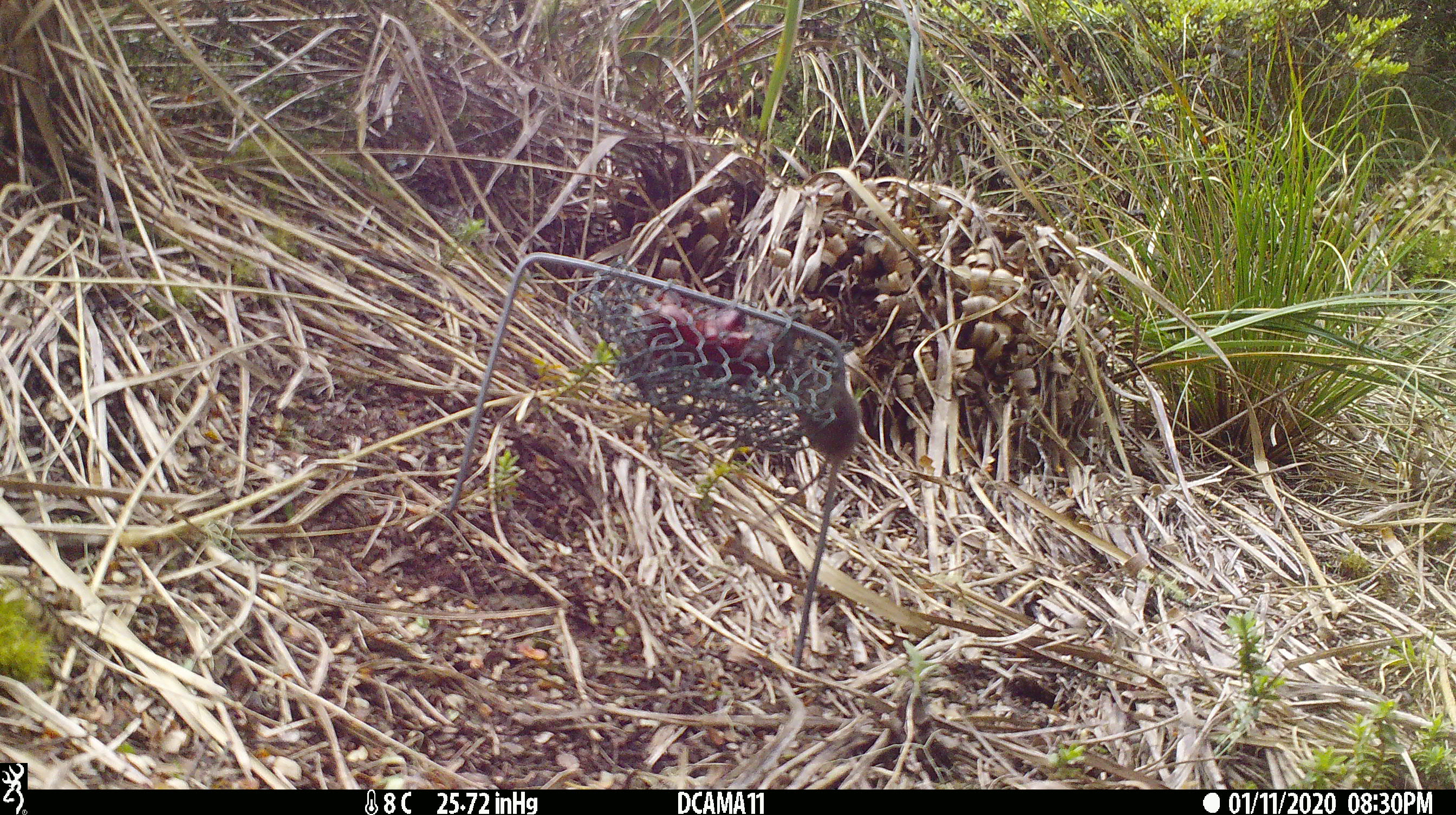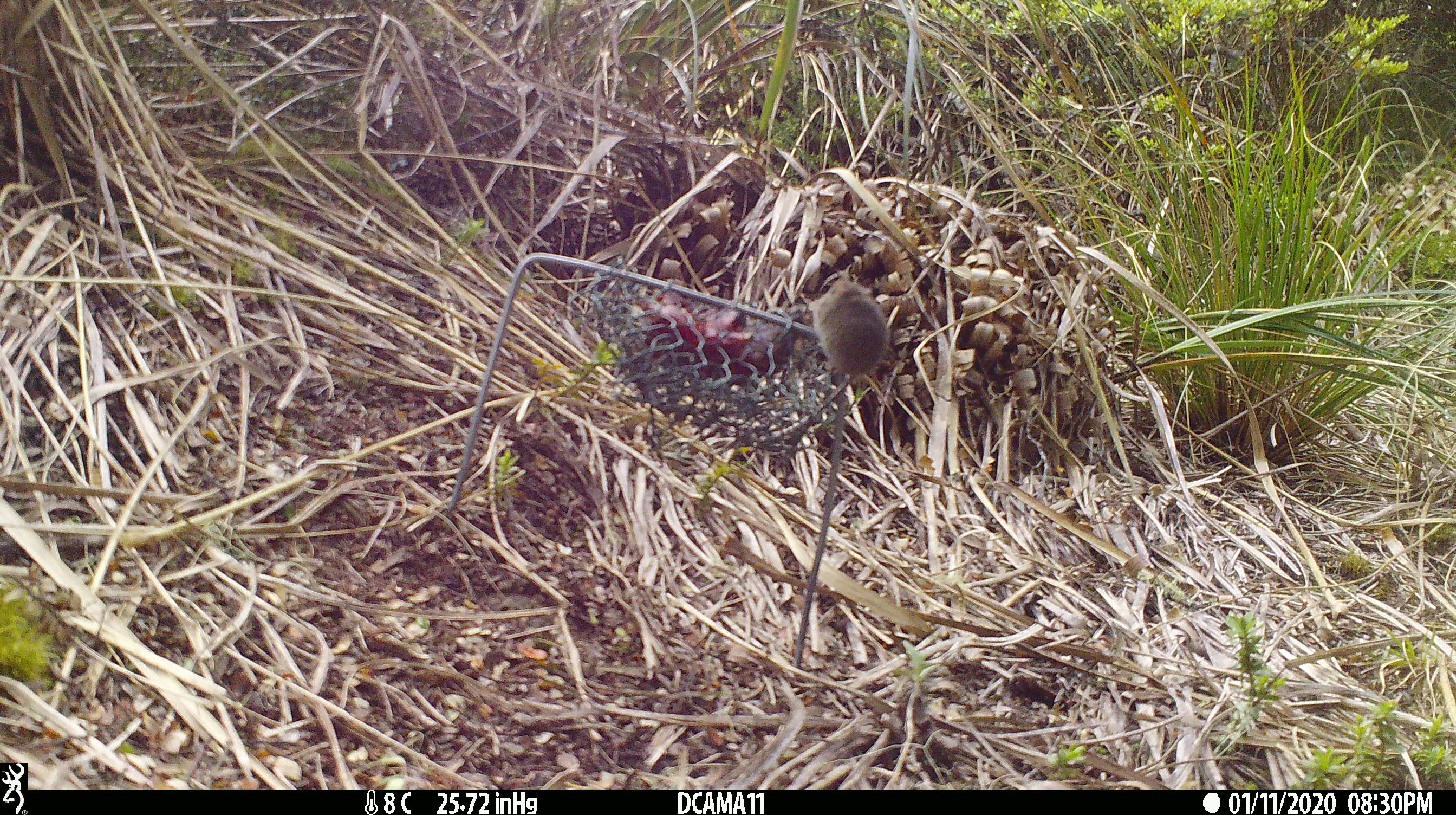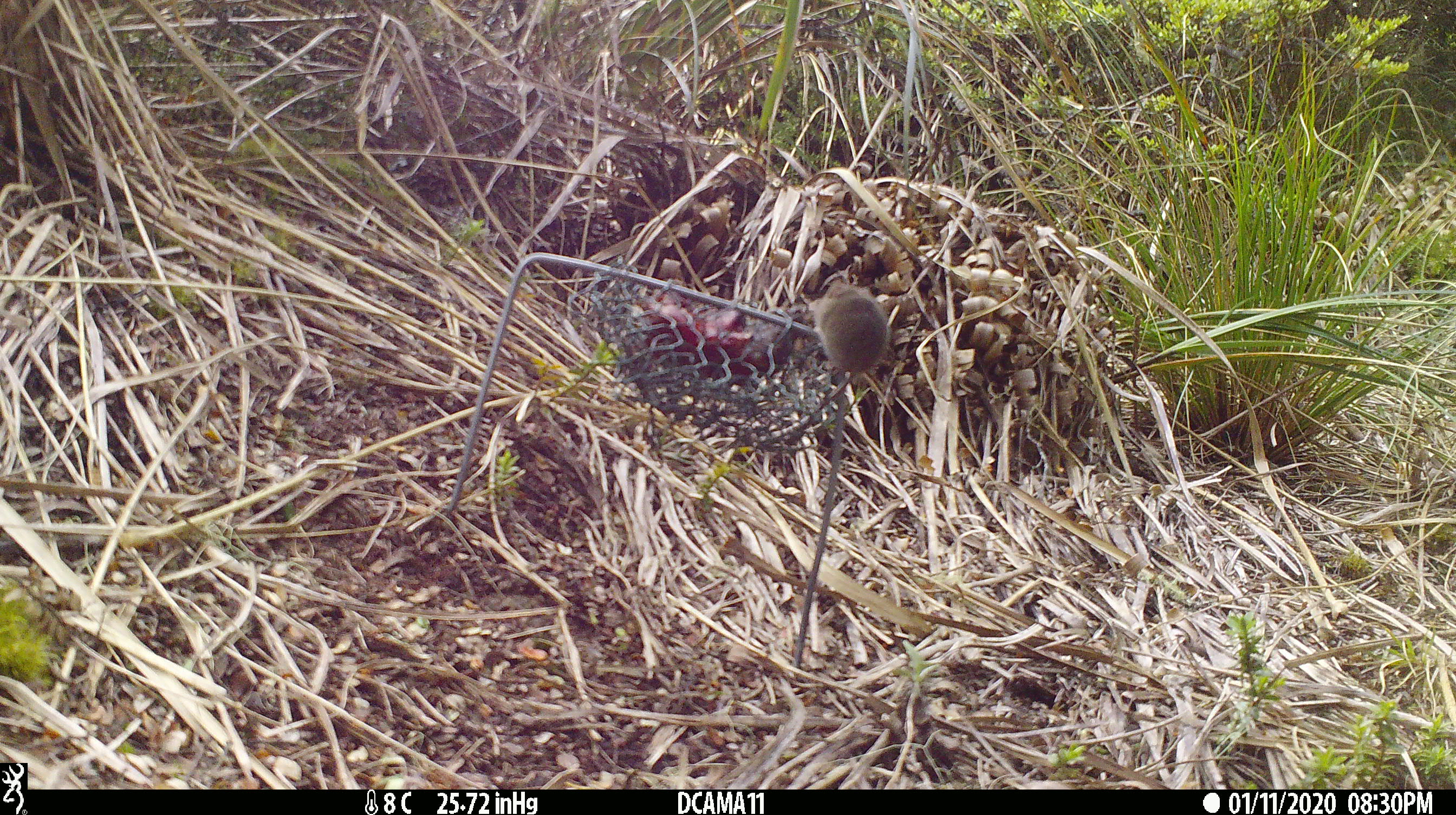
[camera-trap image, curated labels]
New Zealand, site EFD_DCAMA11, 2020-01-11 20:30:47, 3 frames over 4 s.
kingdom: Animalia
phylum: Chordata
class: Mammalia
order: Rodentia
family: Muridae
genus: Mus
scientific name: Mus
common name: mouse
Mouse (Mus).